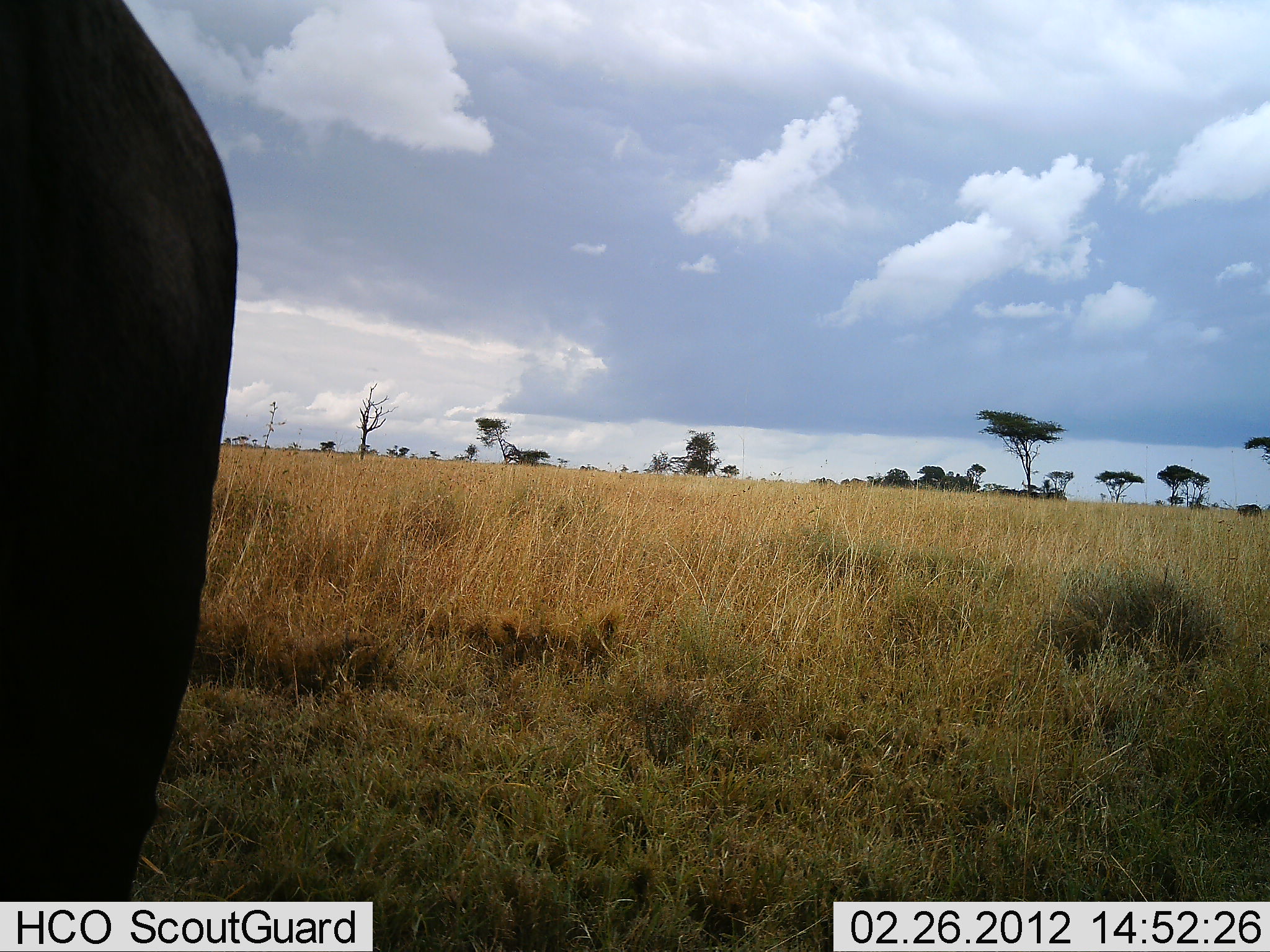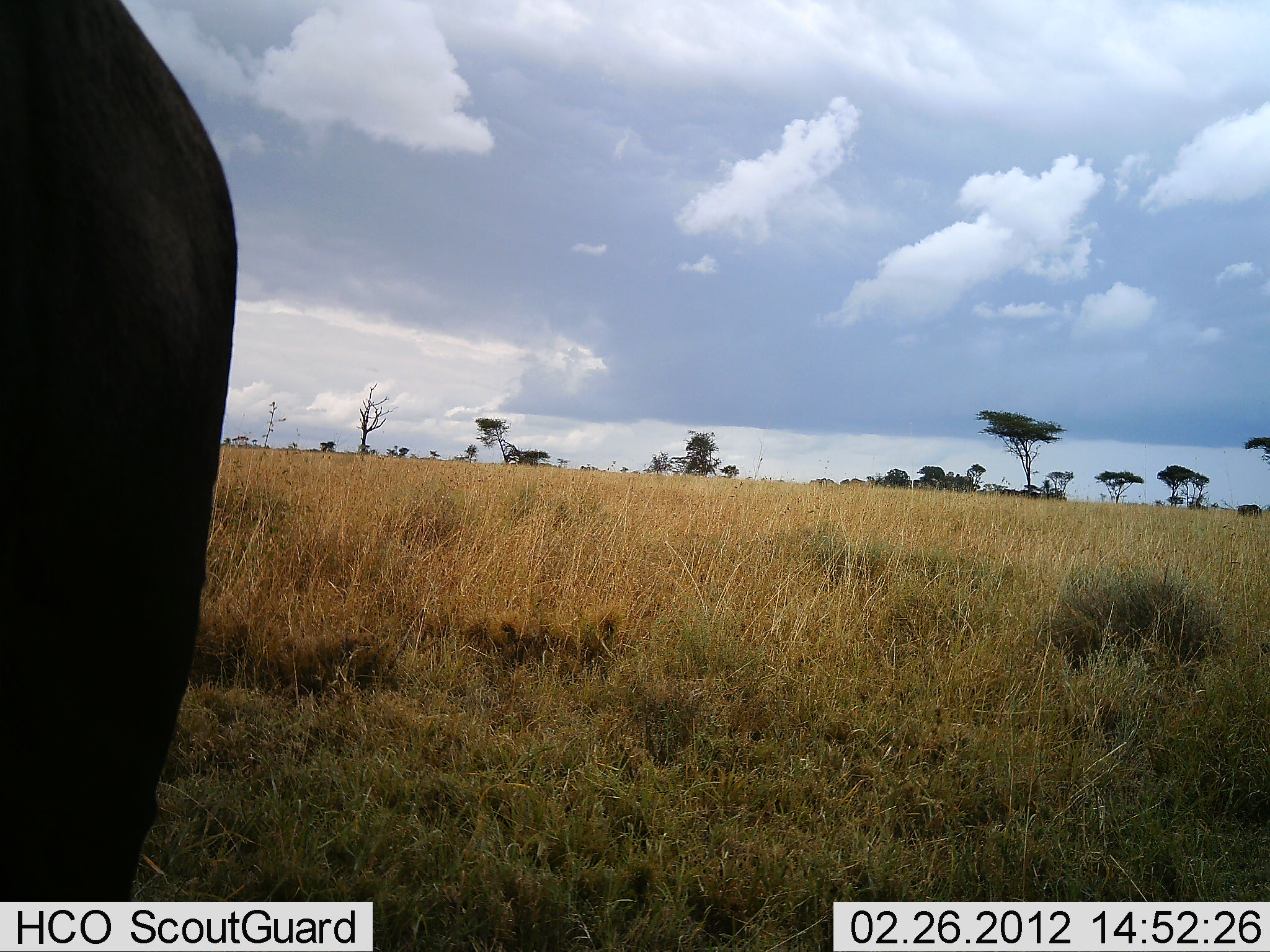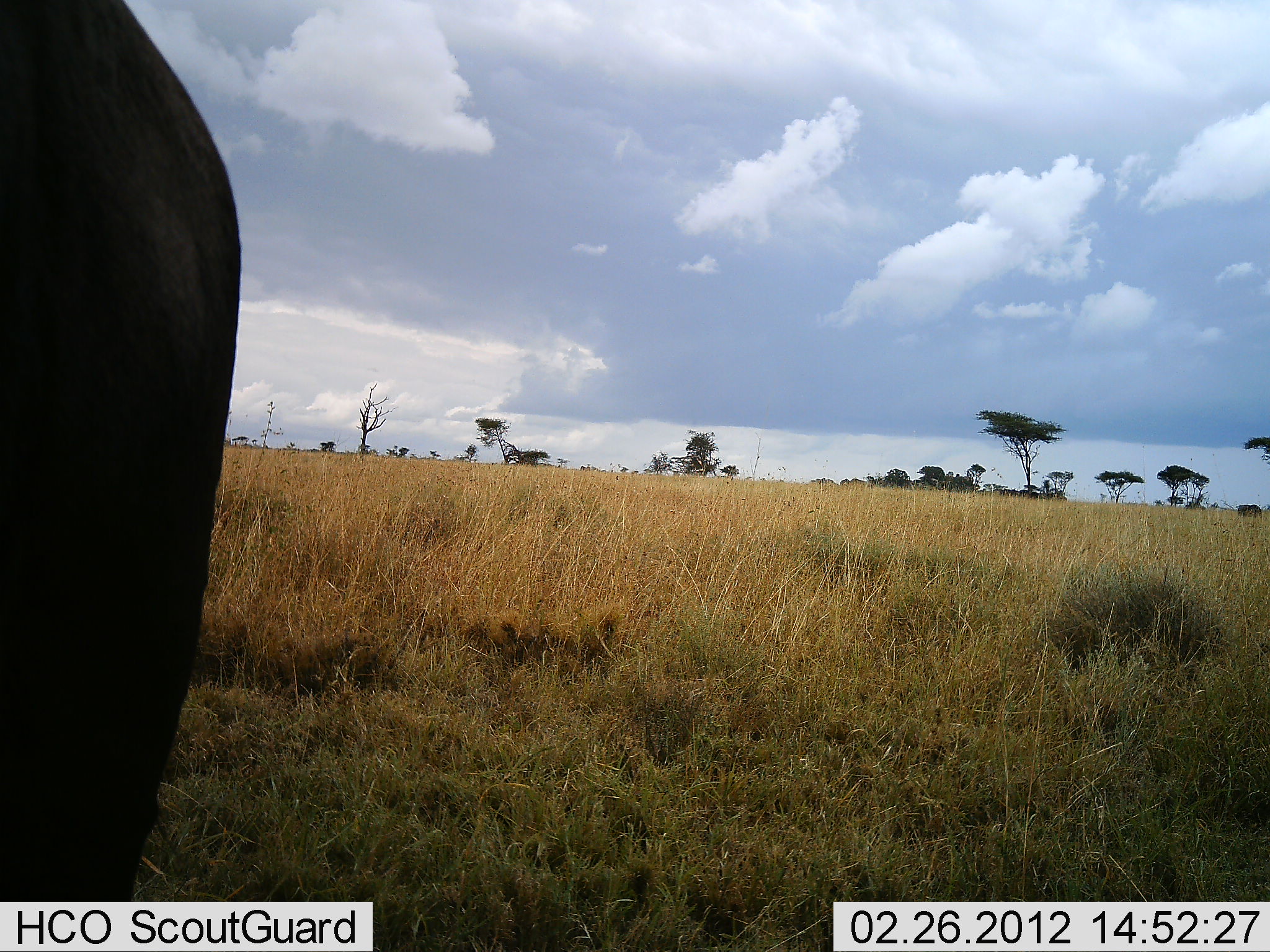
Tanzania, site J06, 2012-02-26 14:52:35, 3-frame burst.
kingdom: Animalia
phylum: Chordata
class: Mammalia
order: Artiodactyla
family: Bovidae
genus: Syncerus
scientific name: Syncerus caffer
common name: cape buffalo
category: buffalo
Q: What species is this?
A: Buffalo (cape buffalo) (Syncerus caffer).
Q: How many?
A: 1.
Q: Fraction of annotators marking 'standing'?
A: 100%.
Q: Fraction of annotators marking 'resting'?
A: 0%.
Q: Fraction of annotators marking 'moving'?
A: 0%.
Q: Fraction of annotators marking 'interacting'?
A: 0%.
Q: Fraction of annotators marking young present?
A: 0%.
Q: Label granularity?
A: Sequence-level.